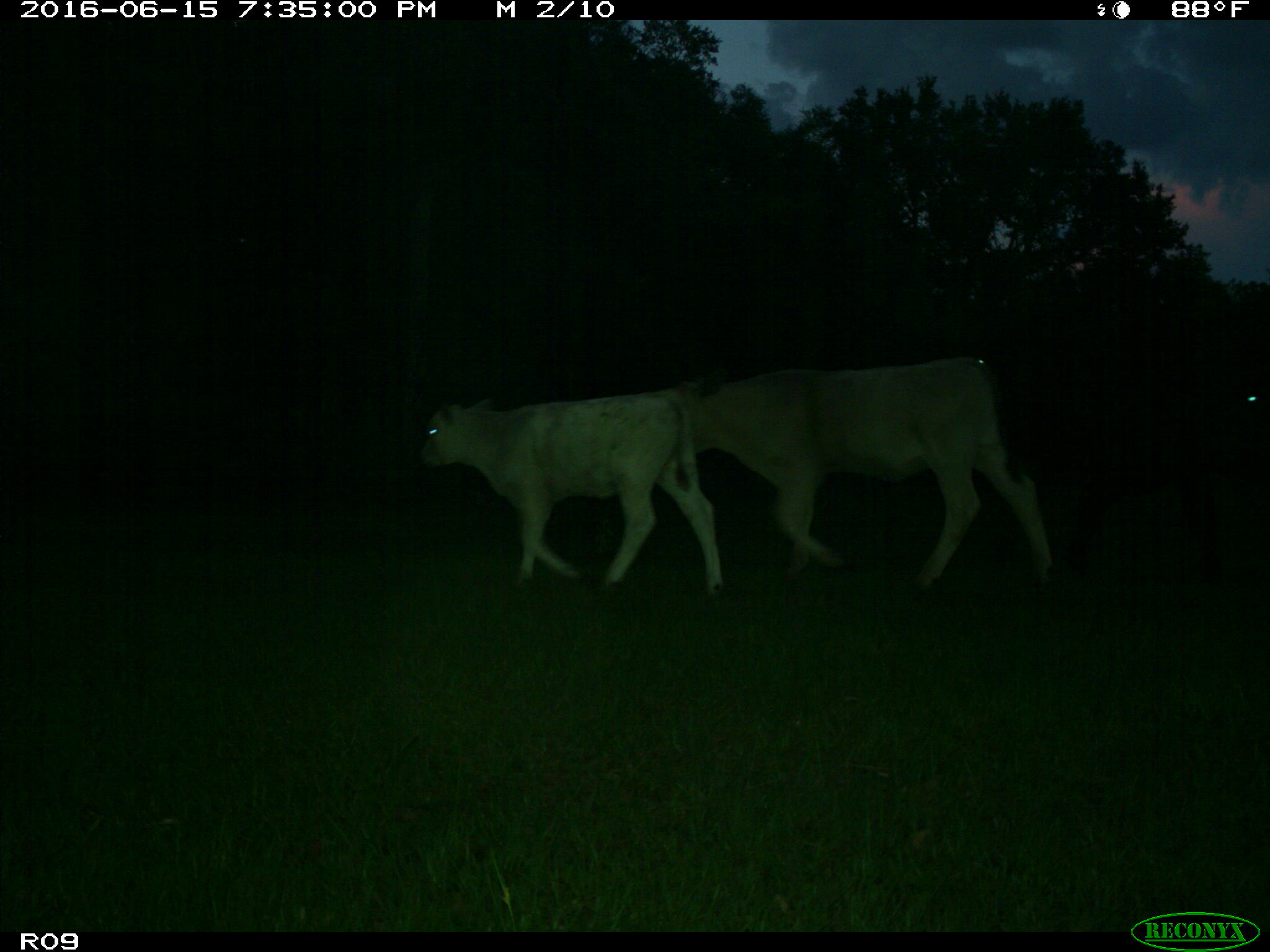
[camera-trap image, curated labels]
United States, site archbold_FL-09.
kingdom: Animalia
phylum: Chordata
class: Mammalia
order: Artiodactyla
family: Bovidae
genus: Bos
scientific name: Bos taurus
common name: domestic cow